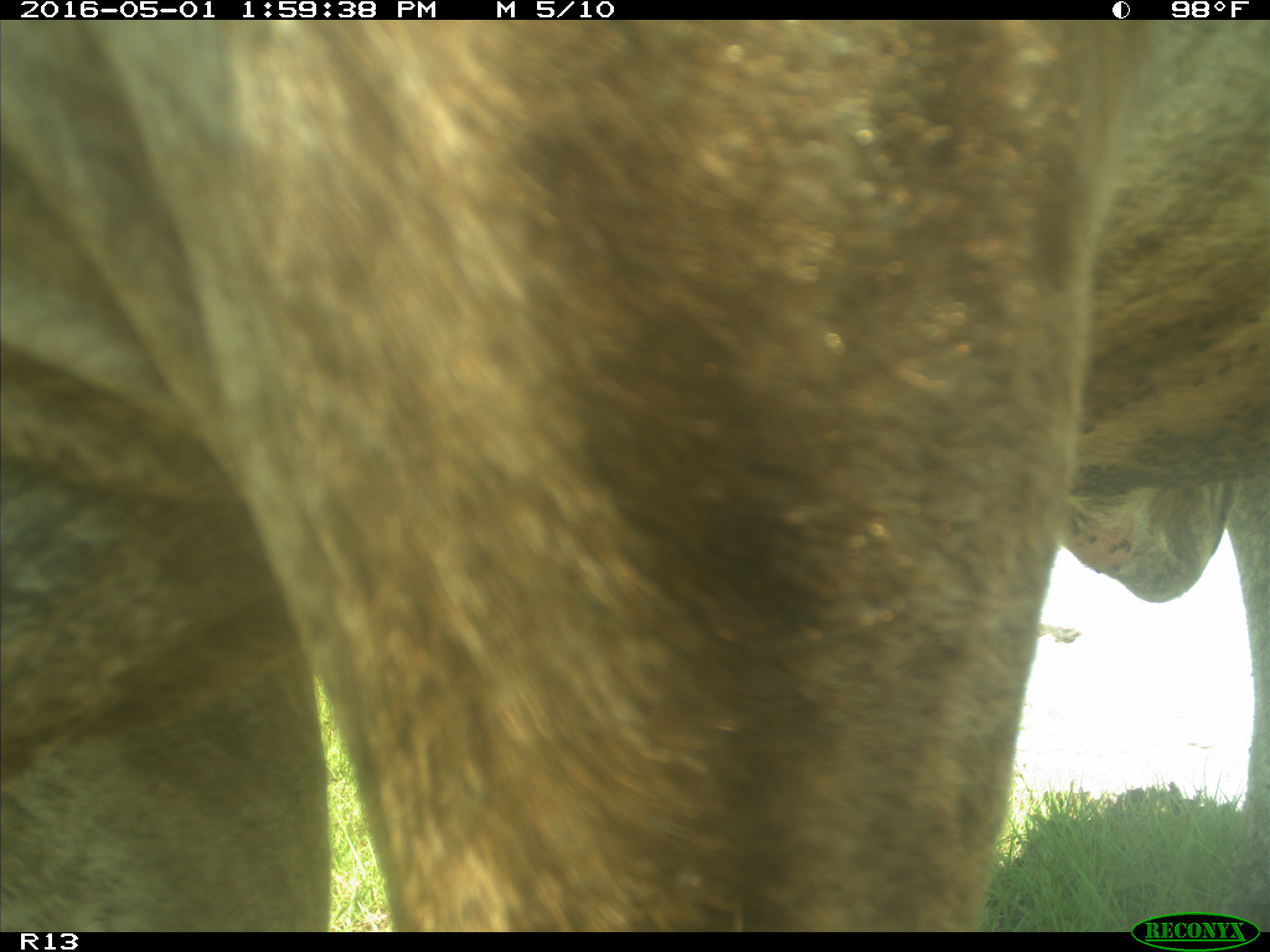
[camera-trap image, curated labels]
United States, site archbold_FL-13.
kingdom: Animalia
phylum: Chordata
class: Mammalia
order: Artiodactyla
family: Bovidae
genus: Bos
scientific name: Bos taurus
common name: domestic cow